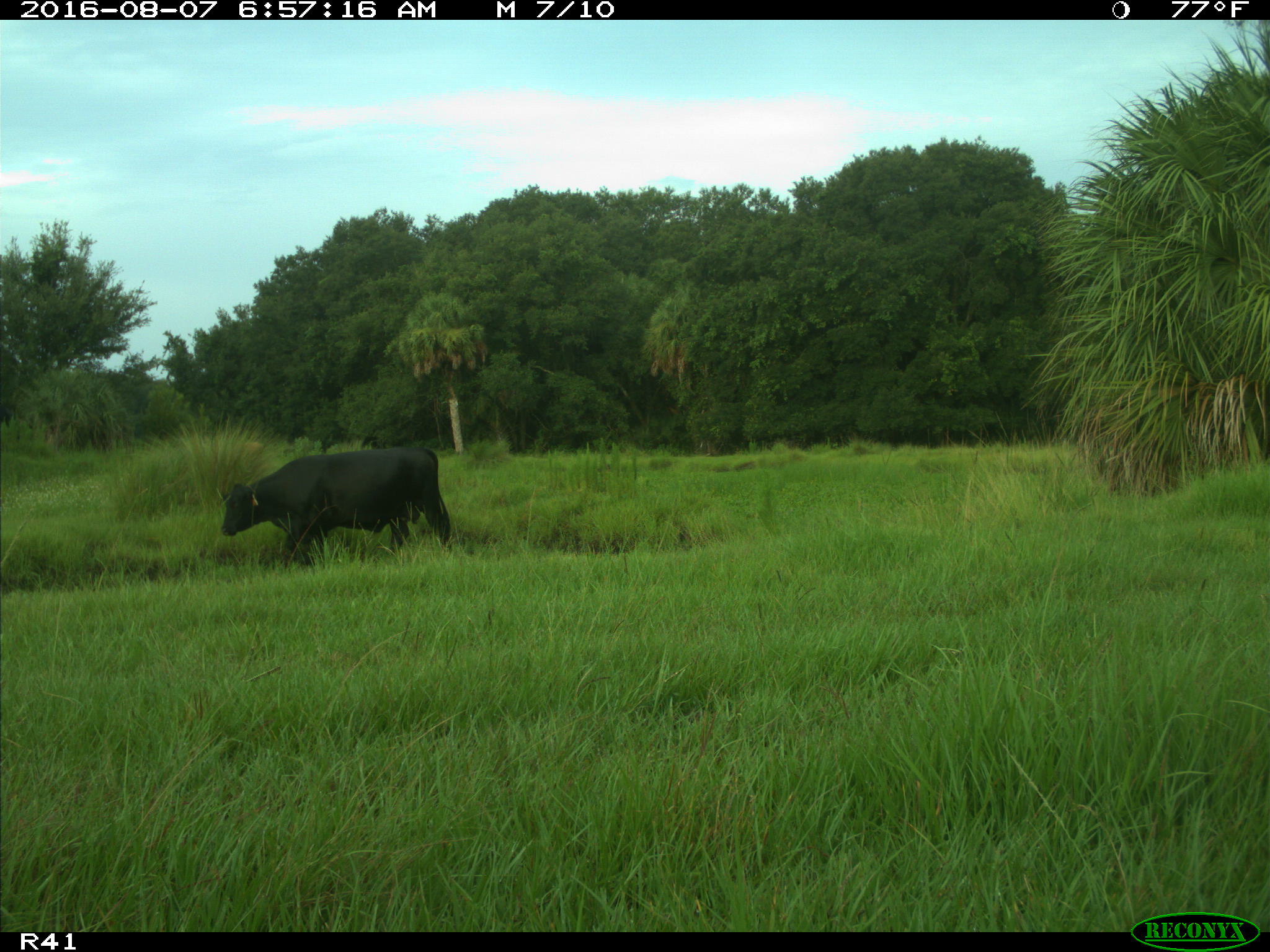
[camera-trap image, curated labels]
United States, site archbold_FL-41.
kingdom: Animalia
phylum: Chordata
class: Mammalia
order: Artiodactyla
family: Bovidae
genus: Bos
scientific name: Bos taurus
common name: domestic cow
Bos taurus (domestic cow).